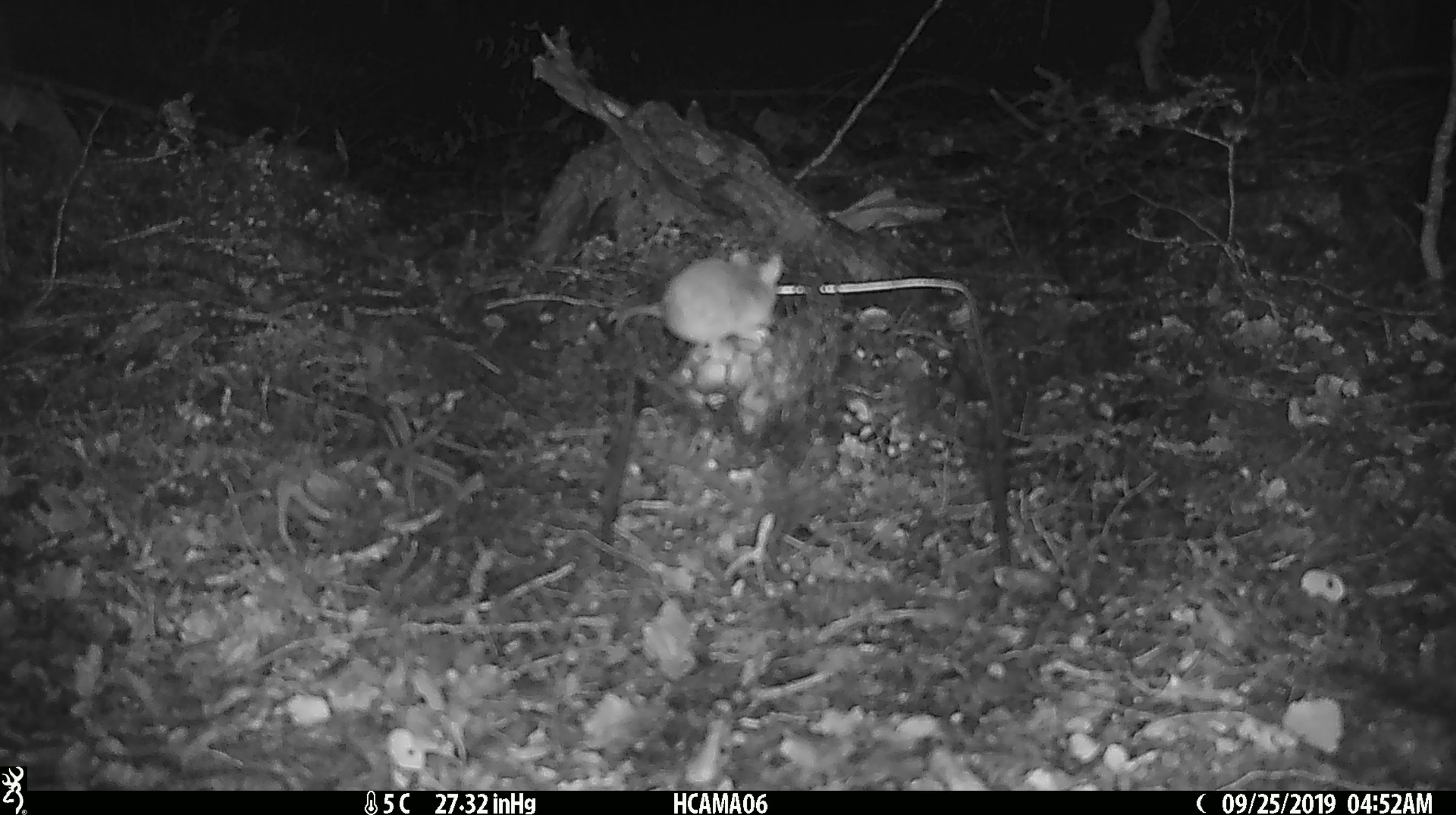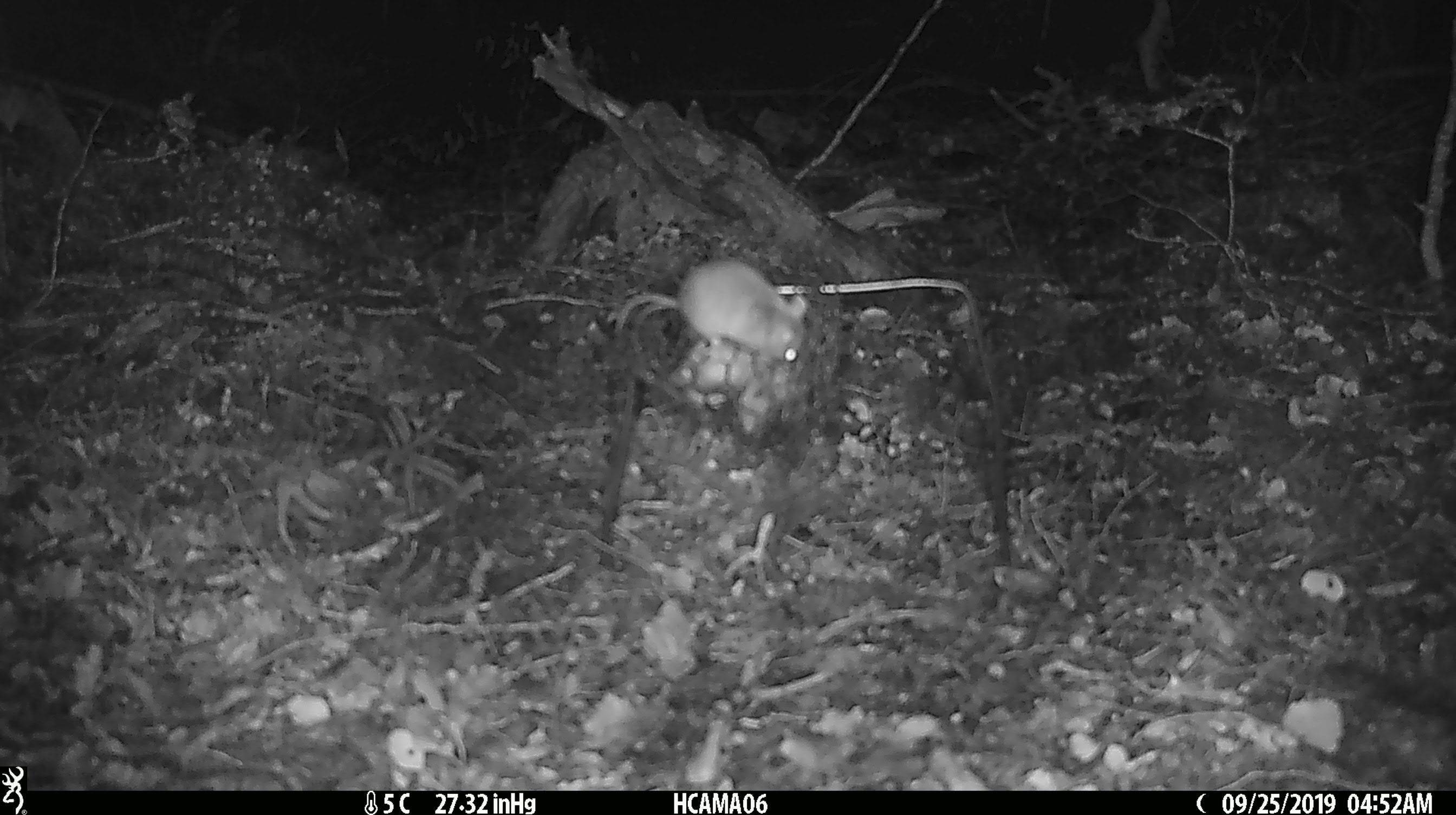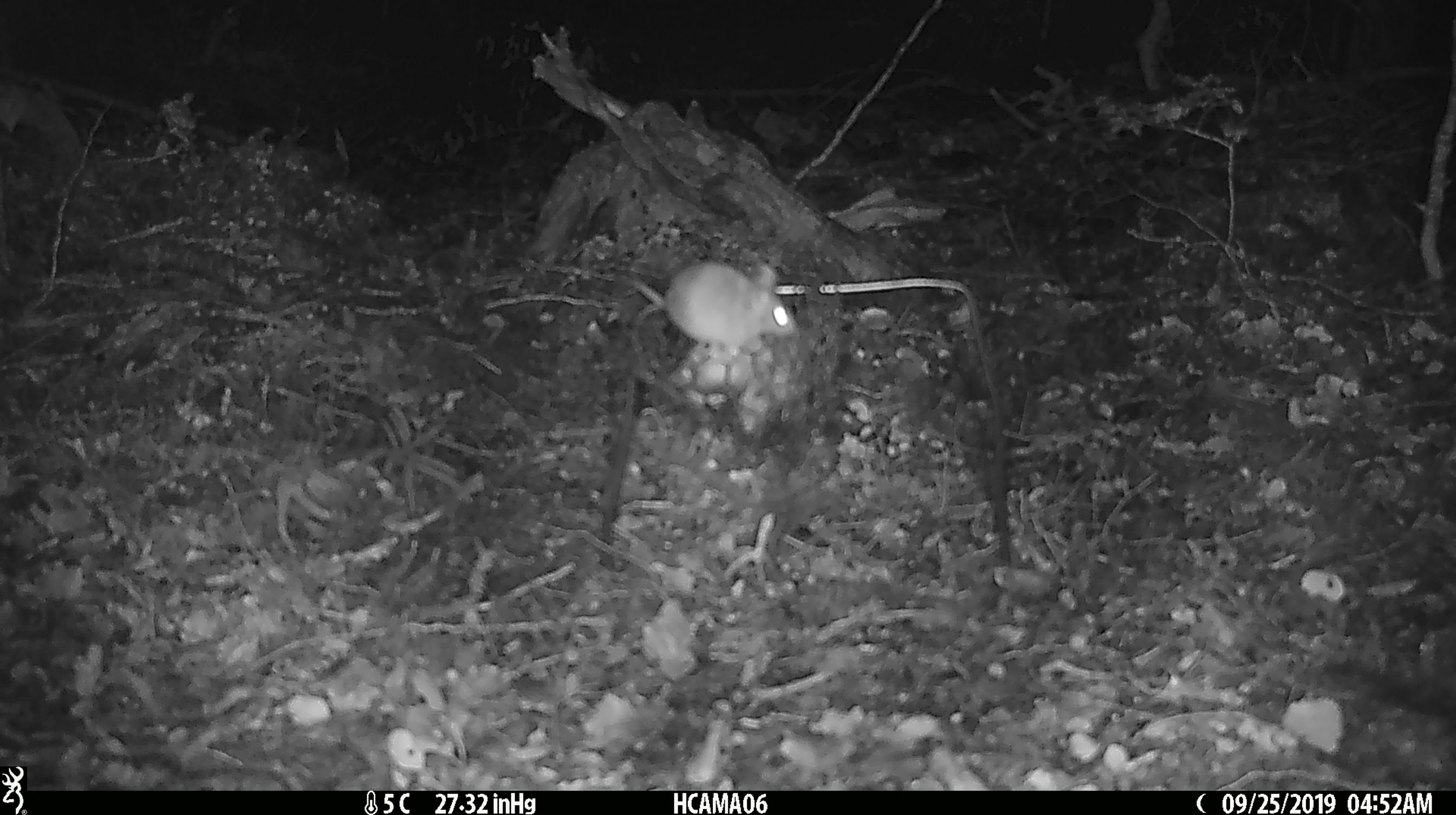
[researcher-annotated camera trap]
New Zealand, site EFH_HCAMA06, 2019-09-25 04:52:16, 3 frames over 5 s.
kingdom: Animalia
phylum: Chordata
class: Mammalia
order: Rodentia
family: Muridae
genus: Mus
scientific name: Mus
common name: mouse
Mouse (Mus).